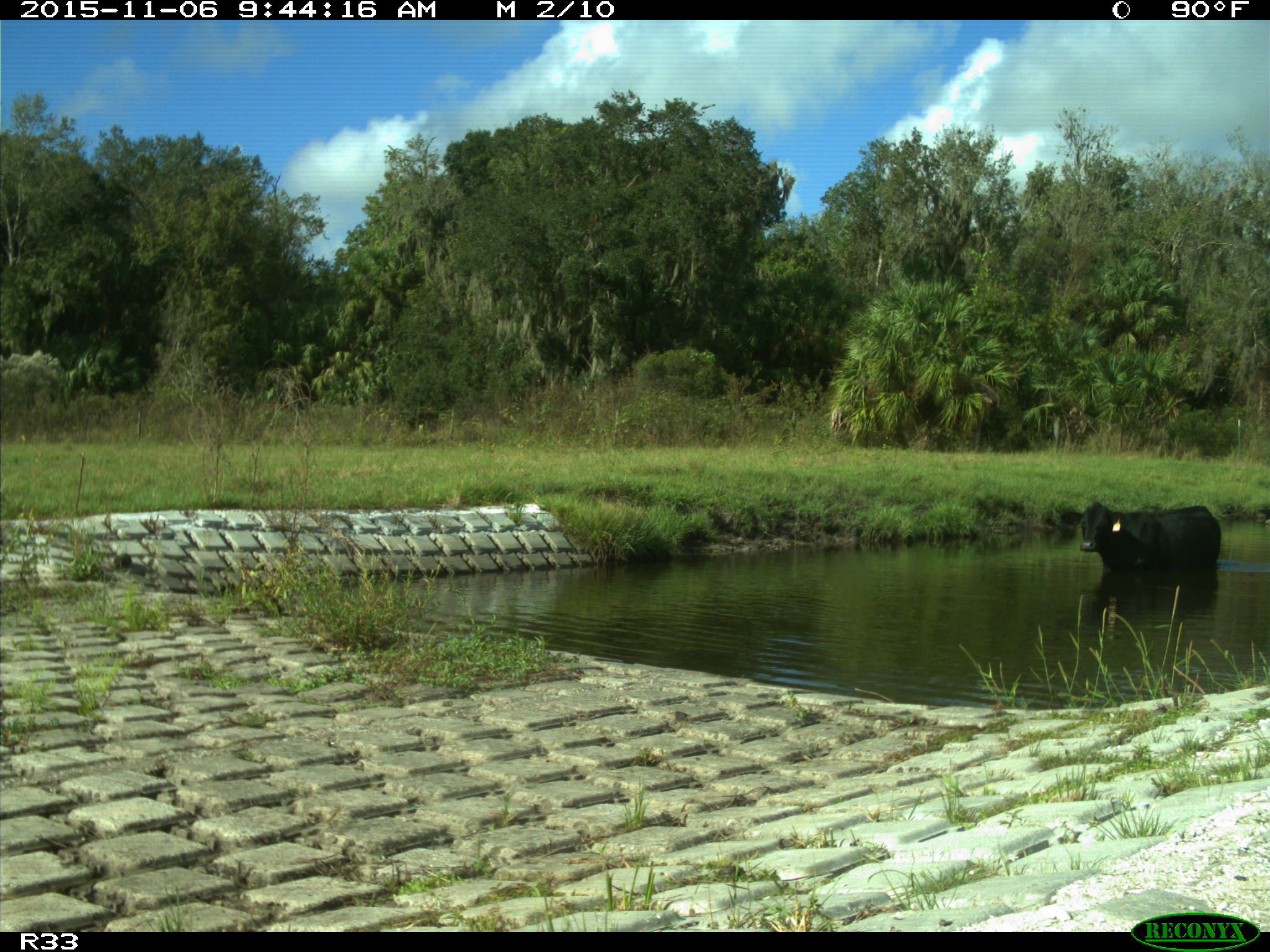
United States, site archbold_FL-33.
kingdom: Animalia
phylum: Chordata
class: Mammalia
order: Artiodactyla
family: Bovidae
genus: Bos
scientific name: Bos taurus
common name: domestic cow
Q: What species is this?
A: Bos taurus (domestic cow).